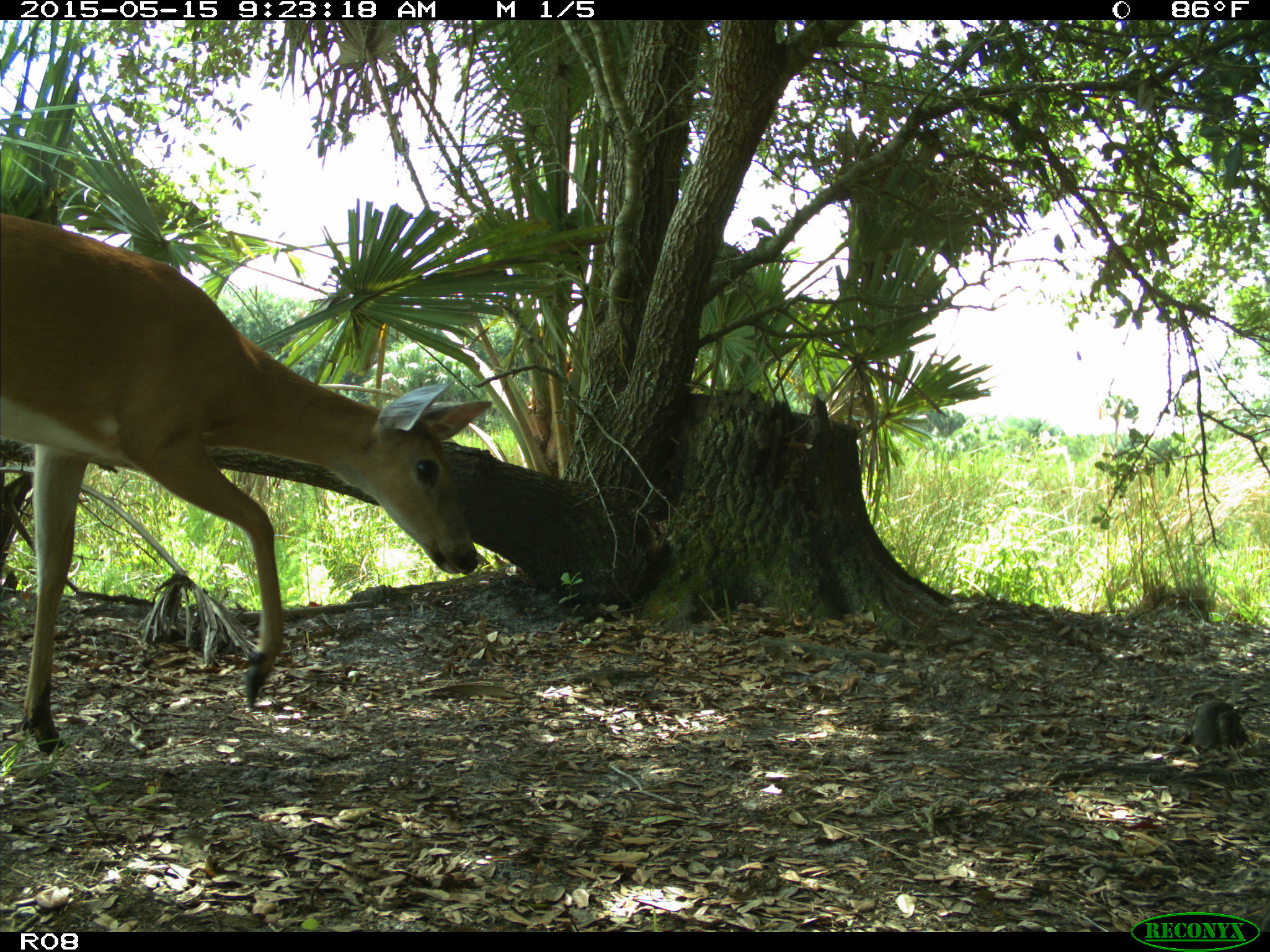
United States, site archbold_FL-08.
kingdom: Animalia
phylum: Chordata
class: Mammalia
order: Artiodactyla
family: Cervidae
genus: Odocoileus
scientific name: Odocoileus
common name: deer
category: unidentified deer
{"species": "unidentified deer (deer) (Odocoileus)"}